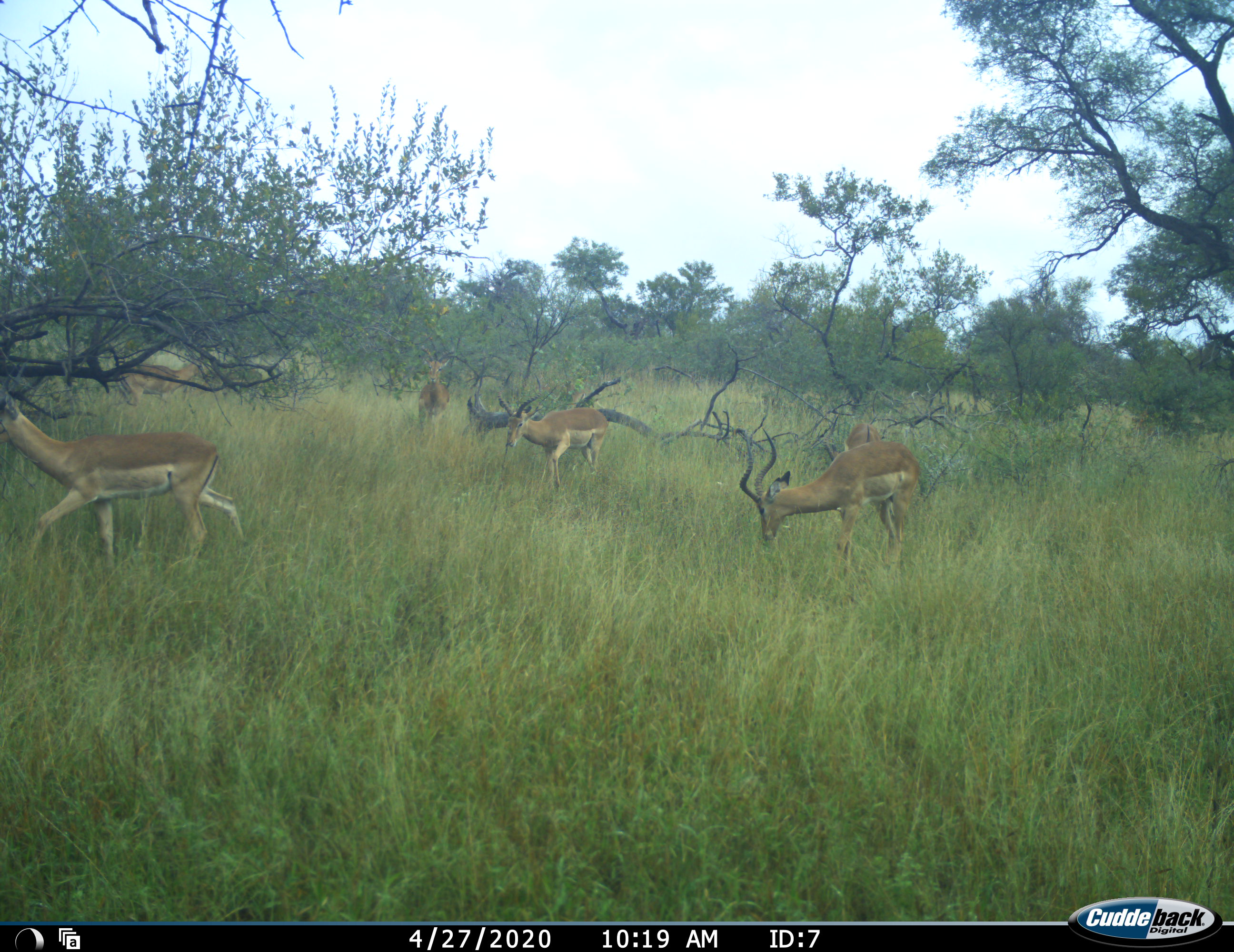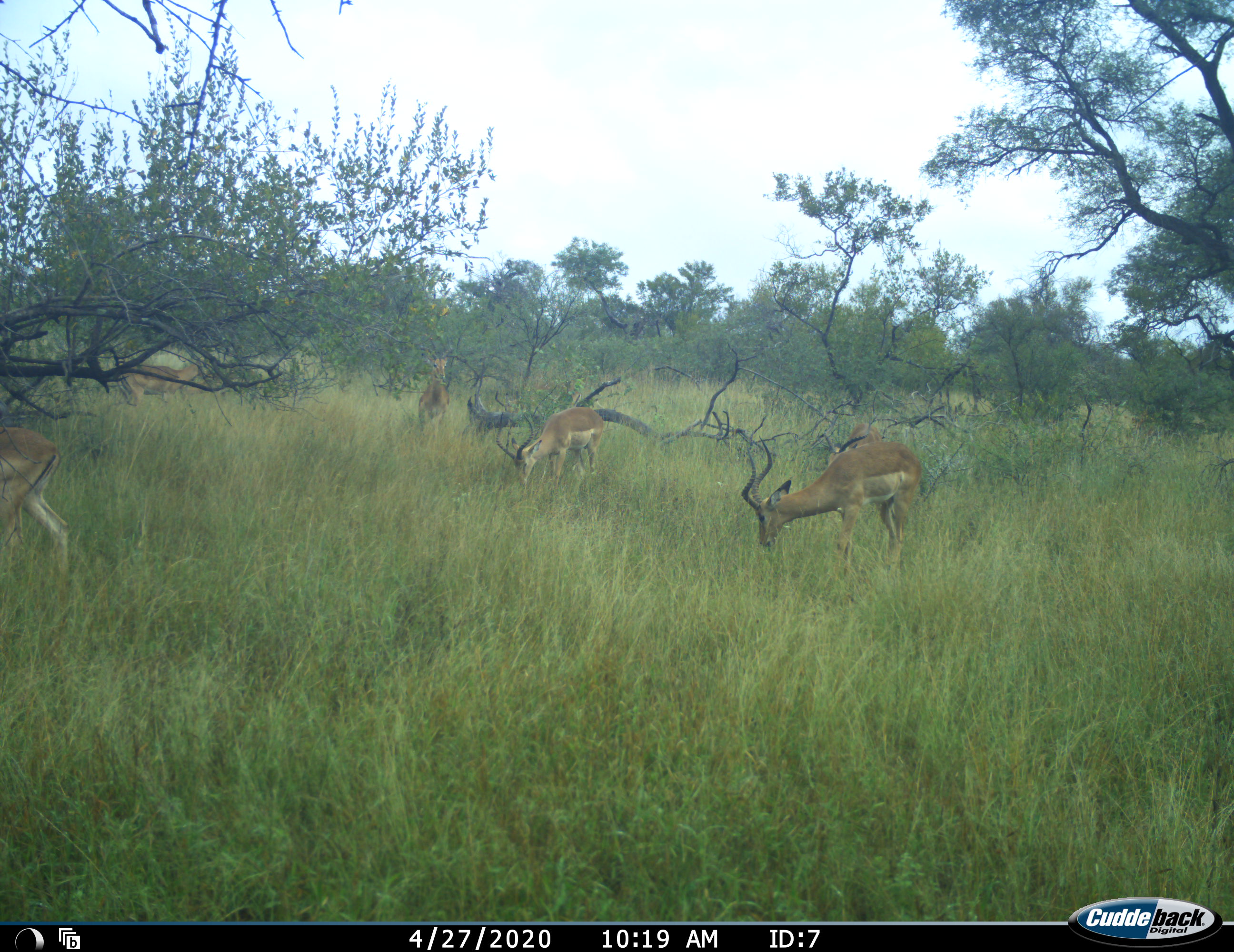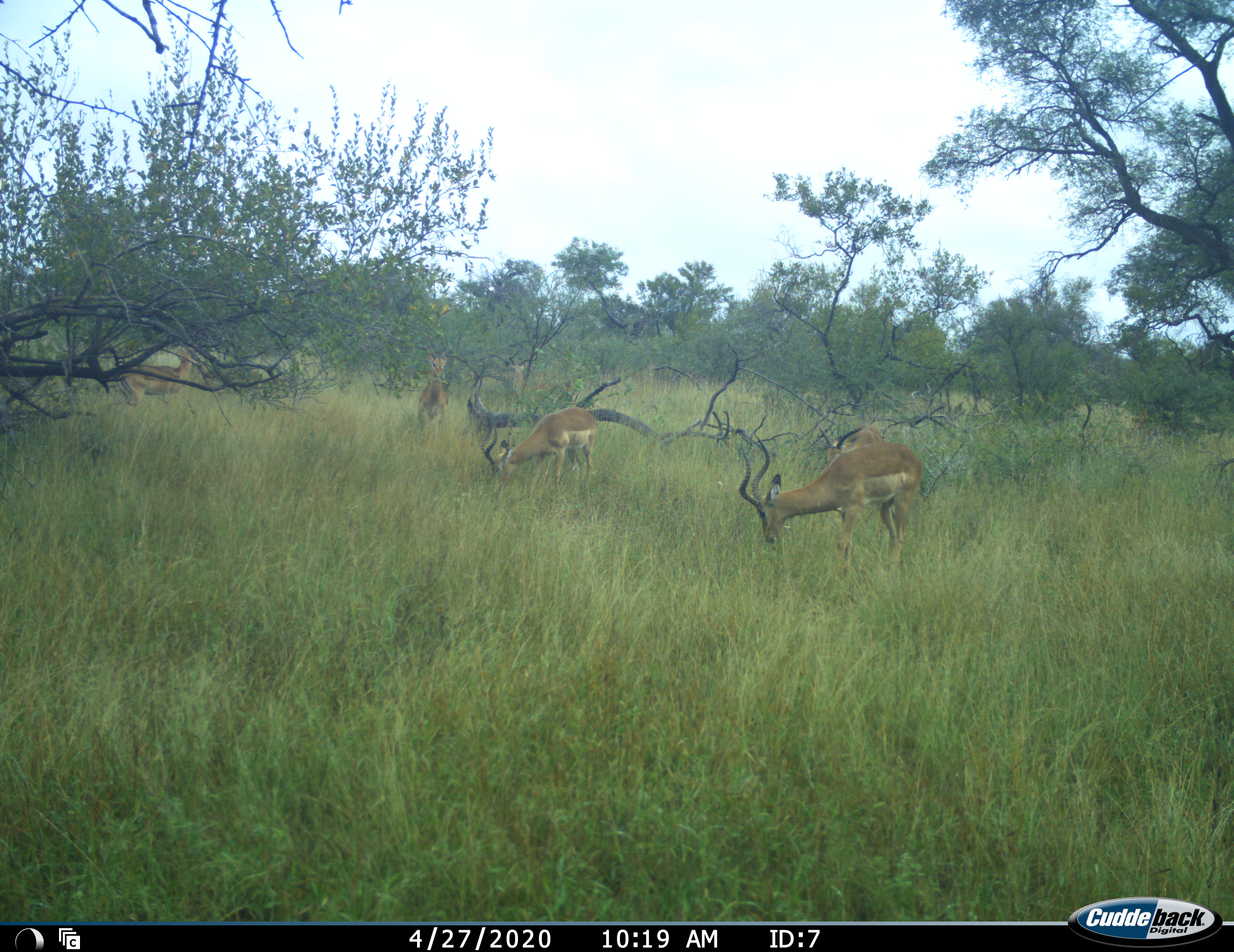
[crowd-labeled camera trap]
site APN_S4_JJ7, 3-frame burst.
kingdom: Animalia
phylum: Chordata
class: Mammalia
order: Artiodactyla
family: Bovidae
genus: Aepyceros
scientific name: Aepyceros melampus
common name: impala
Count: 6.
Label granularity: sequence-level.